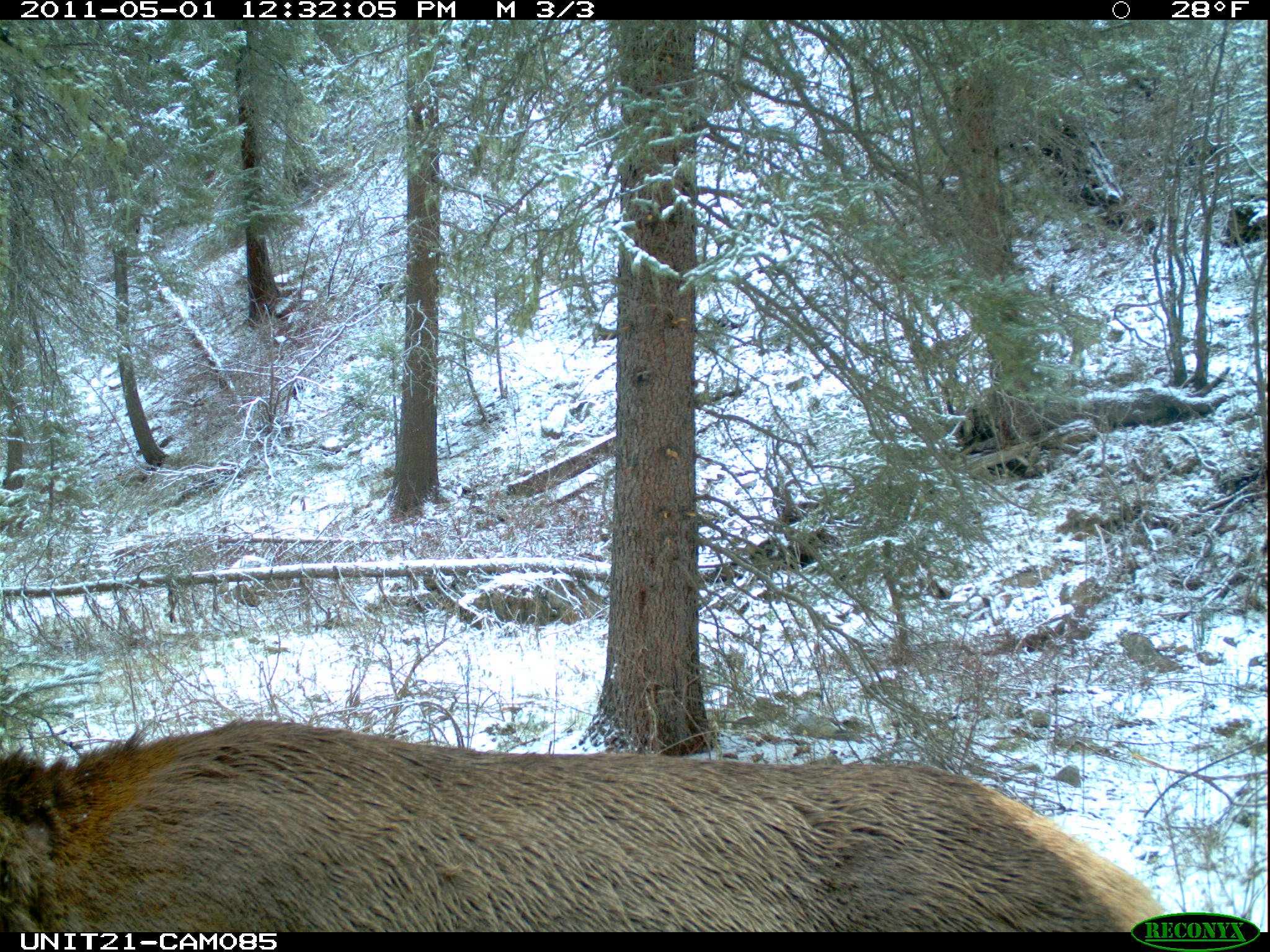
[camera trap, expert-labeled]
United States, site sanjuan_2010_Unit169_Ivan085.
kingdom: Animalia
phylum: Chordata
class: Mammalia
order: Artiodactyla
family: Cervidae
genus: Cervus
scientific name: Cervus elaphus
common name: red deer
Cervus elaphus (red deer).